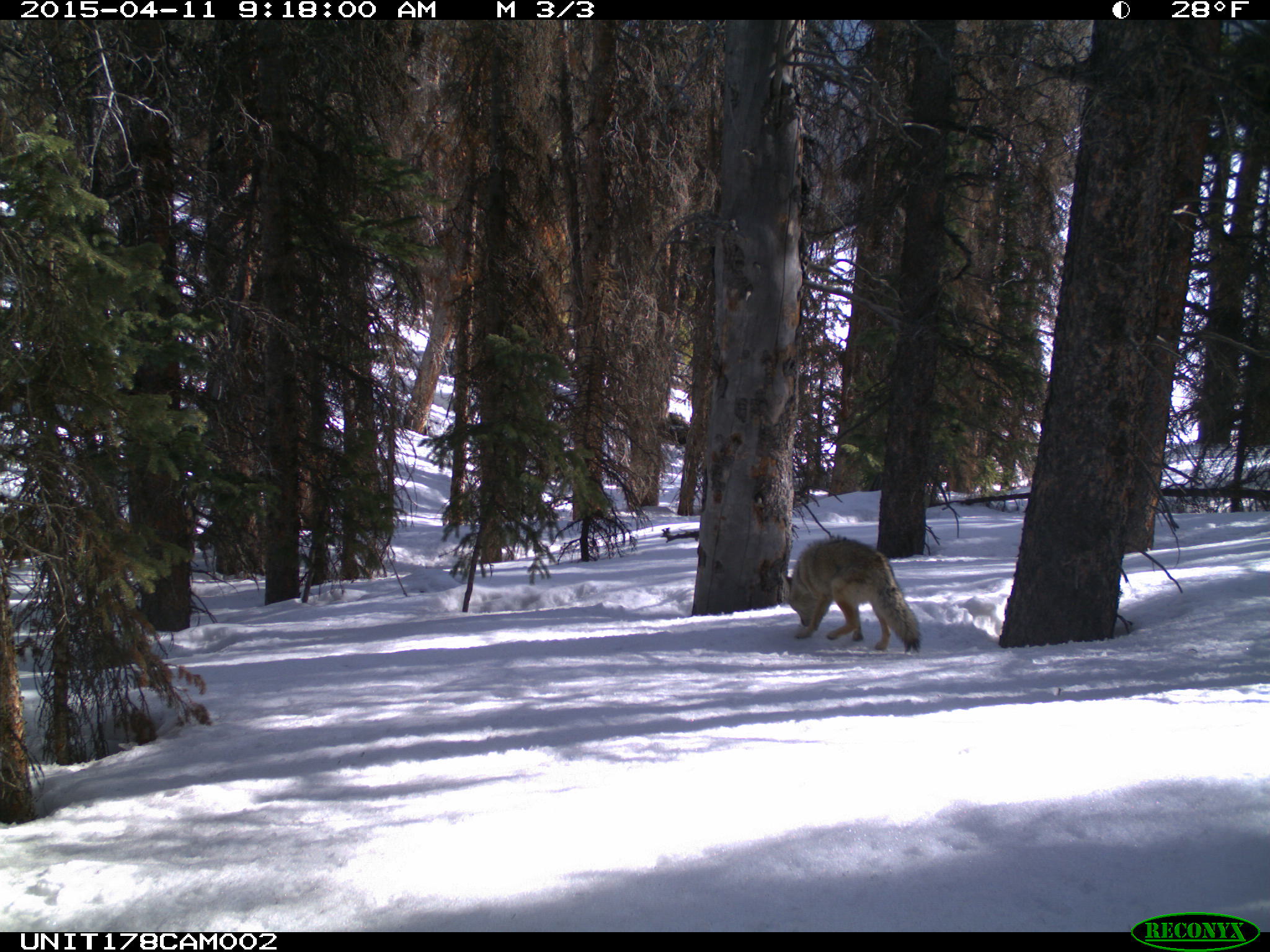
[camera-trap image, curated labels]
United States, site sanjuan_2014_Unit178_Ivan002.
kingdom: Animalia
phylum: Chordata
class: Mammalia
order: Carnivora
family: Canidae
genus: Canis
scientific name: Canis latrans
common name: coyote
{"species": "Canis latrans (coyote)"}